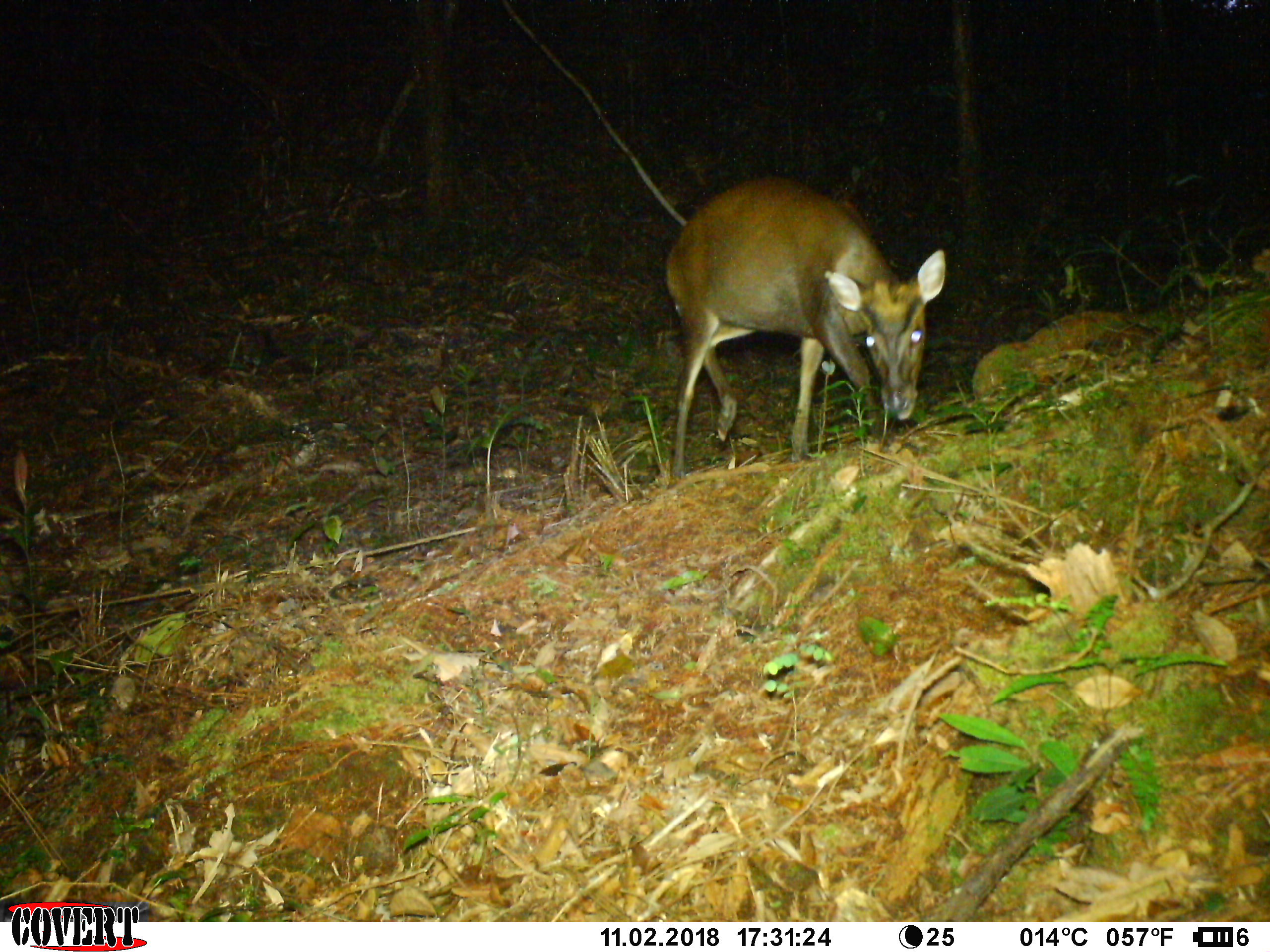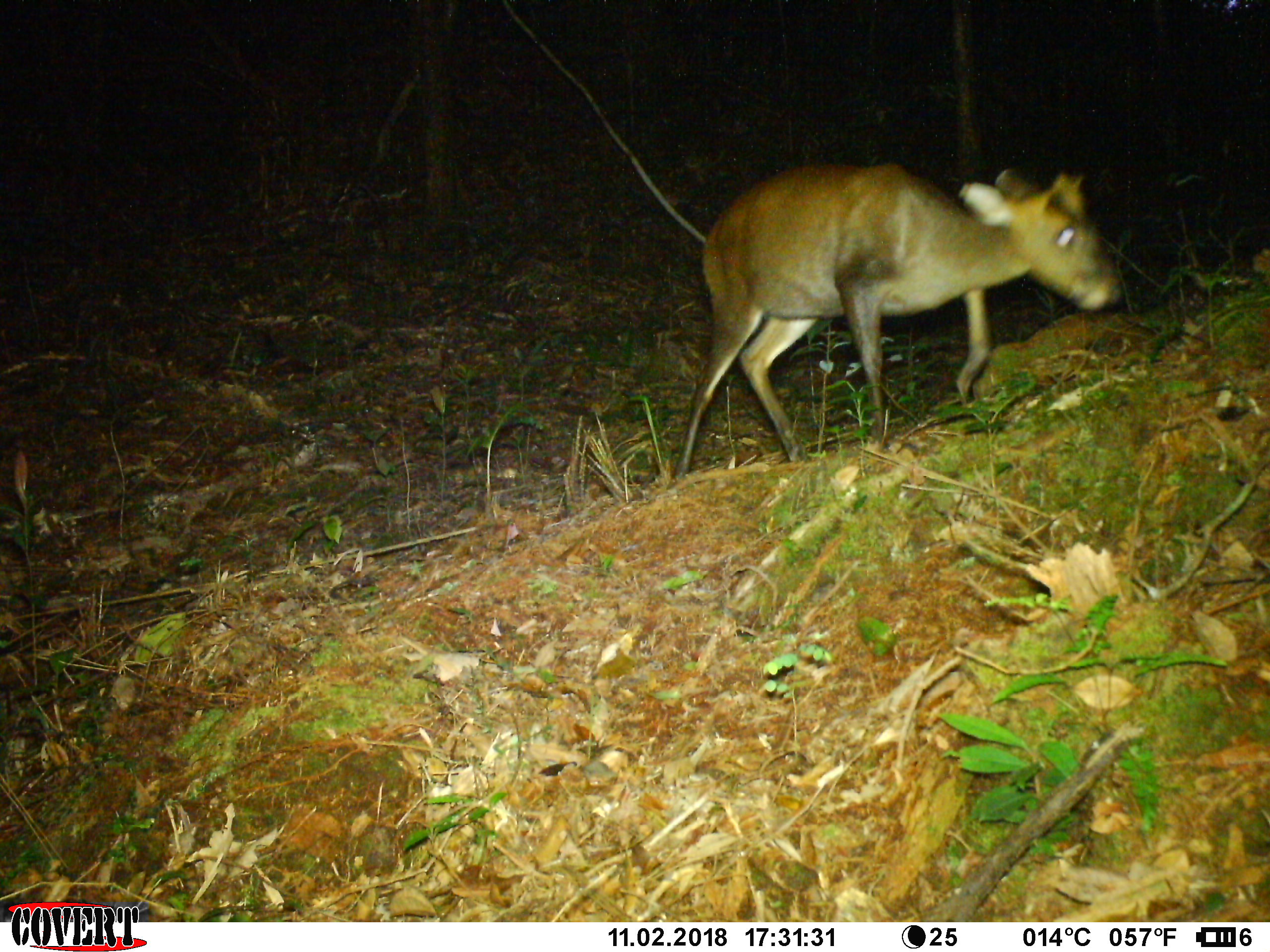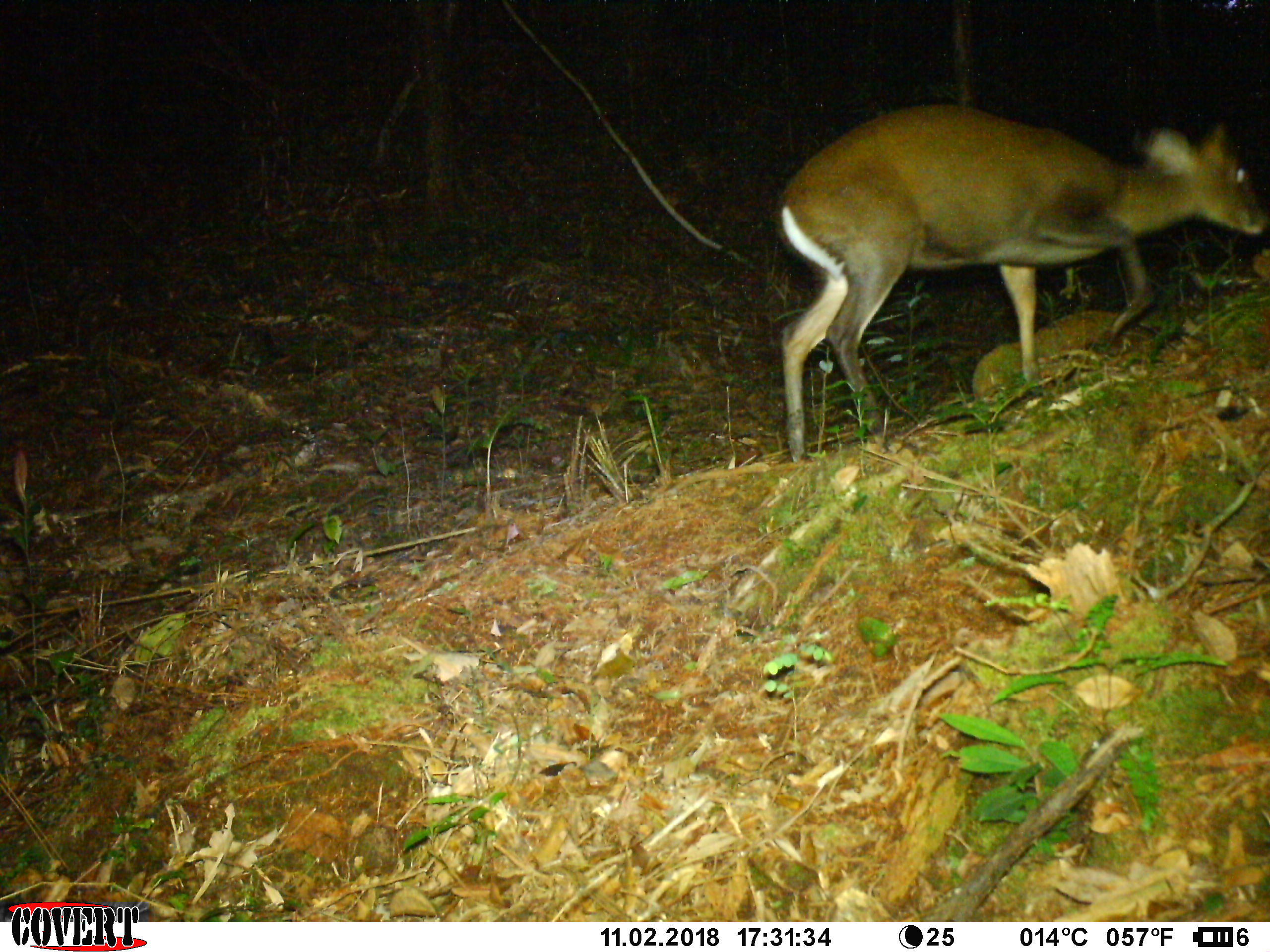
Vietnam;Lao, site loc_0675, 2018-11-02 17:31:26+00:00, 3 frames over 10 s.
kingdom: Animalia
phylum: Chordata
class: Mammalia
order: Artiodactyla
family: Cervidae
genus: Muntiacus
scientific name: Muntiacus rooseveltorum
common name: roosevelt's muntjac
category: roosevelts muntjac group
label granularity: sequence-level